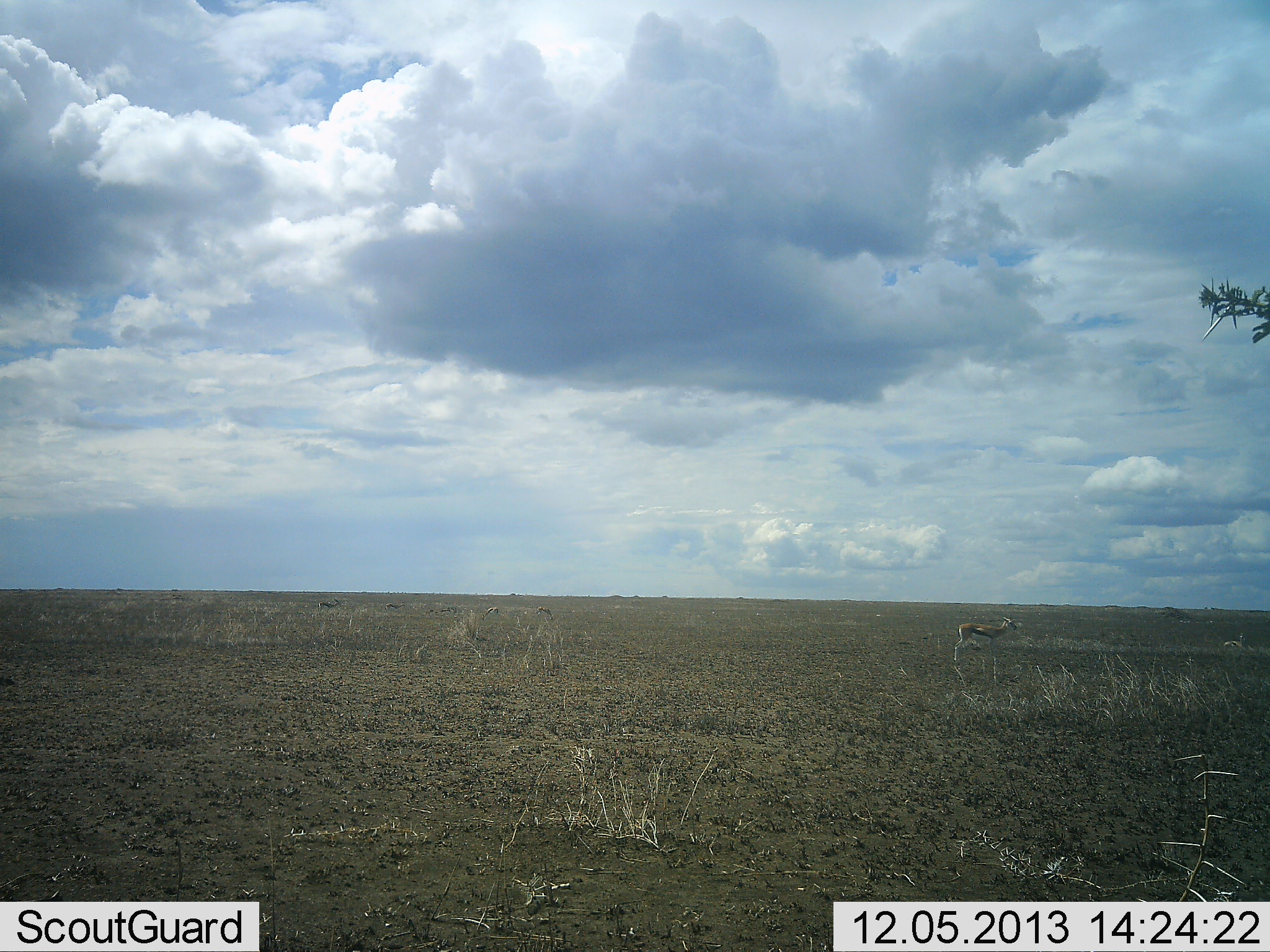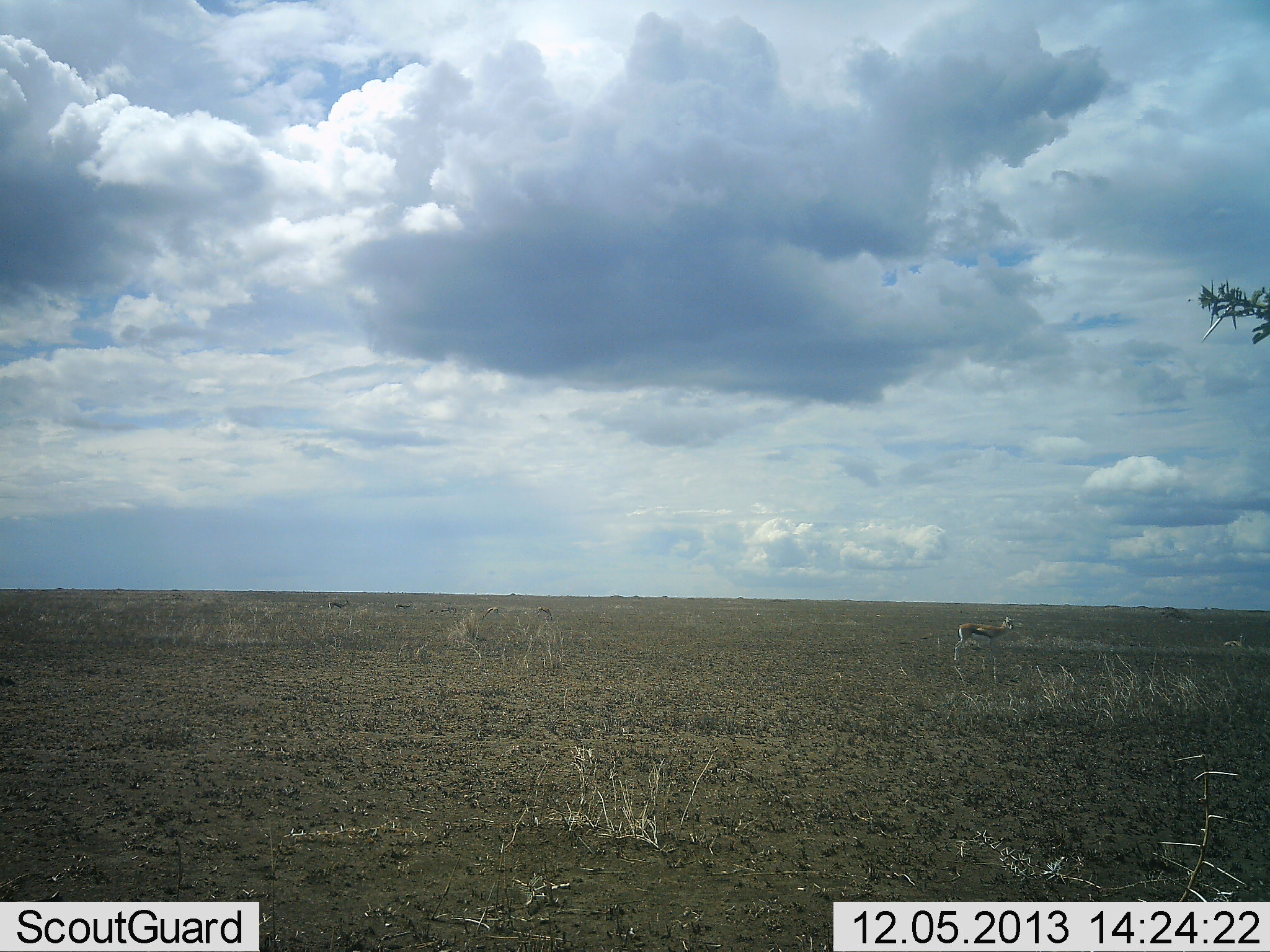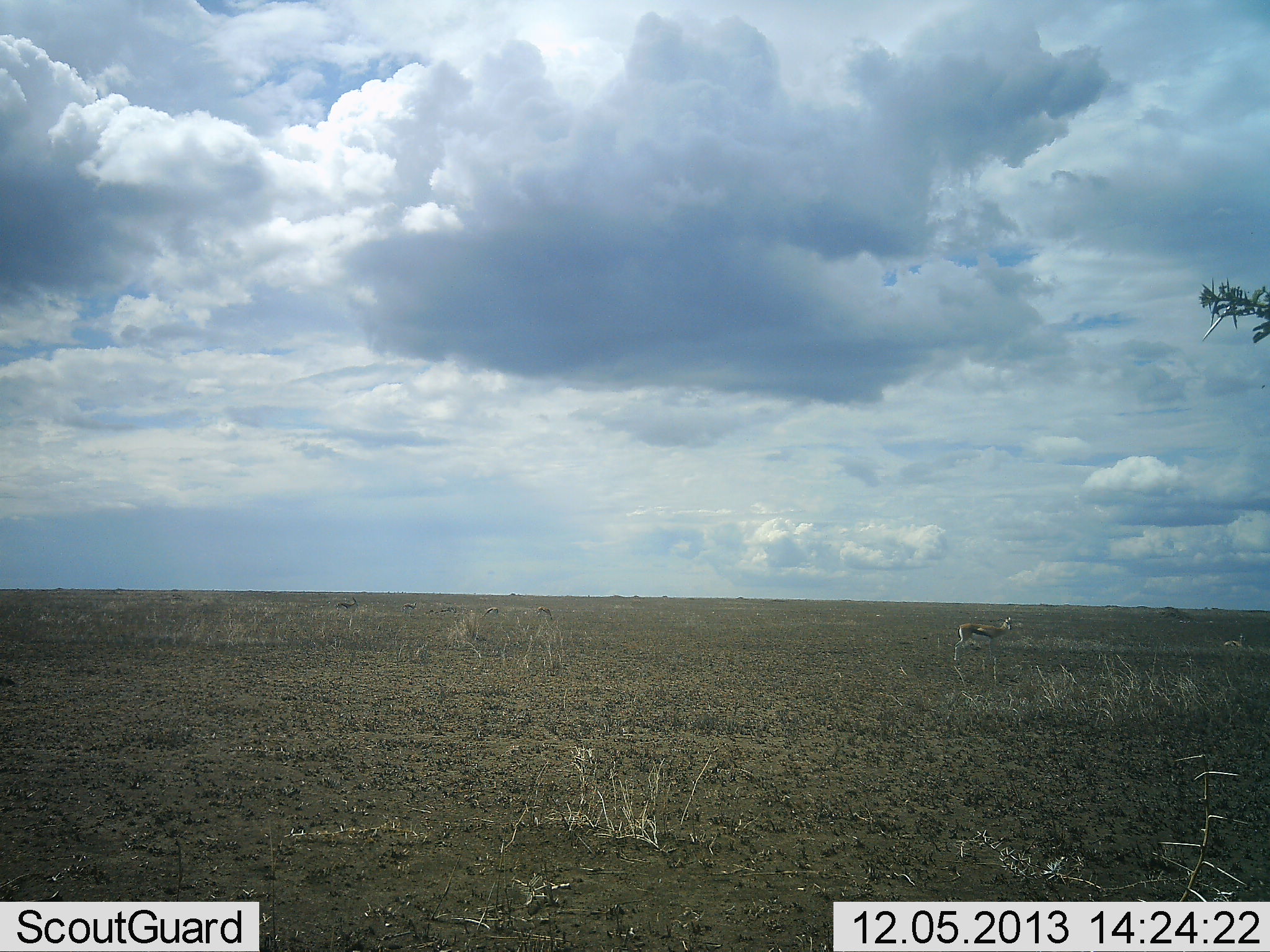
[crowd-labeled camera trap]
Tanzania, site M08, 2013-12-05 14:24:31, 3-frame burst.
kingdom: Animalia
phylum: Chordata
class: Mammalia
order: Artiodactyla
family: Bovidae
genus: Eudorcas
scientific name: Eudorcas thomsonii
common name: thomson's gazelle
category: gazellethomsons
Gazellethomsons (thomson's gazelle) (Eudorcas thomsonii), count 1. Behavior (volunteer vote fractions): standing 100%, resting 0%, moving 20%, interacting 0%. Young present (vote fraction): 0%. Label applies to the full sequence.